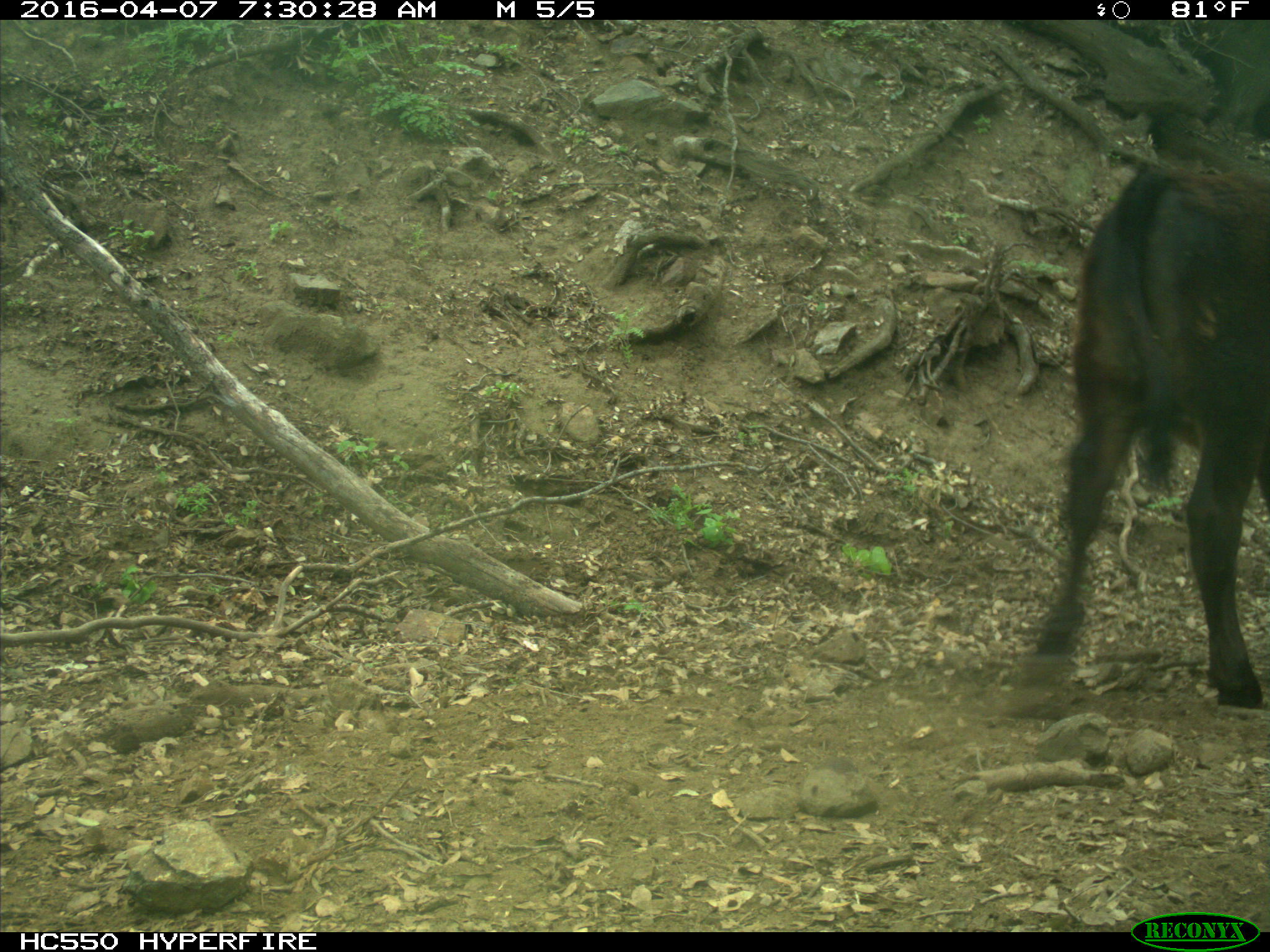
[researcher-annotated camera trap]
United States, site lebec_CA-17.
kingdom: Animalia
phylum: Chordata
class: Mammalia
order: Artiodactyla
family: Bovidae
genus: Bos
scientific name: Bos taurus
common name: domestic cow